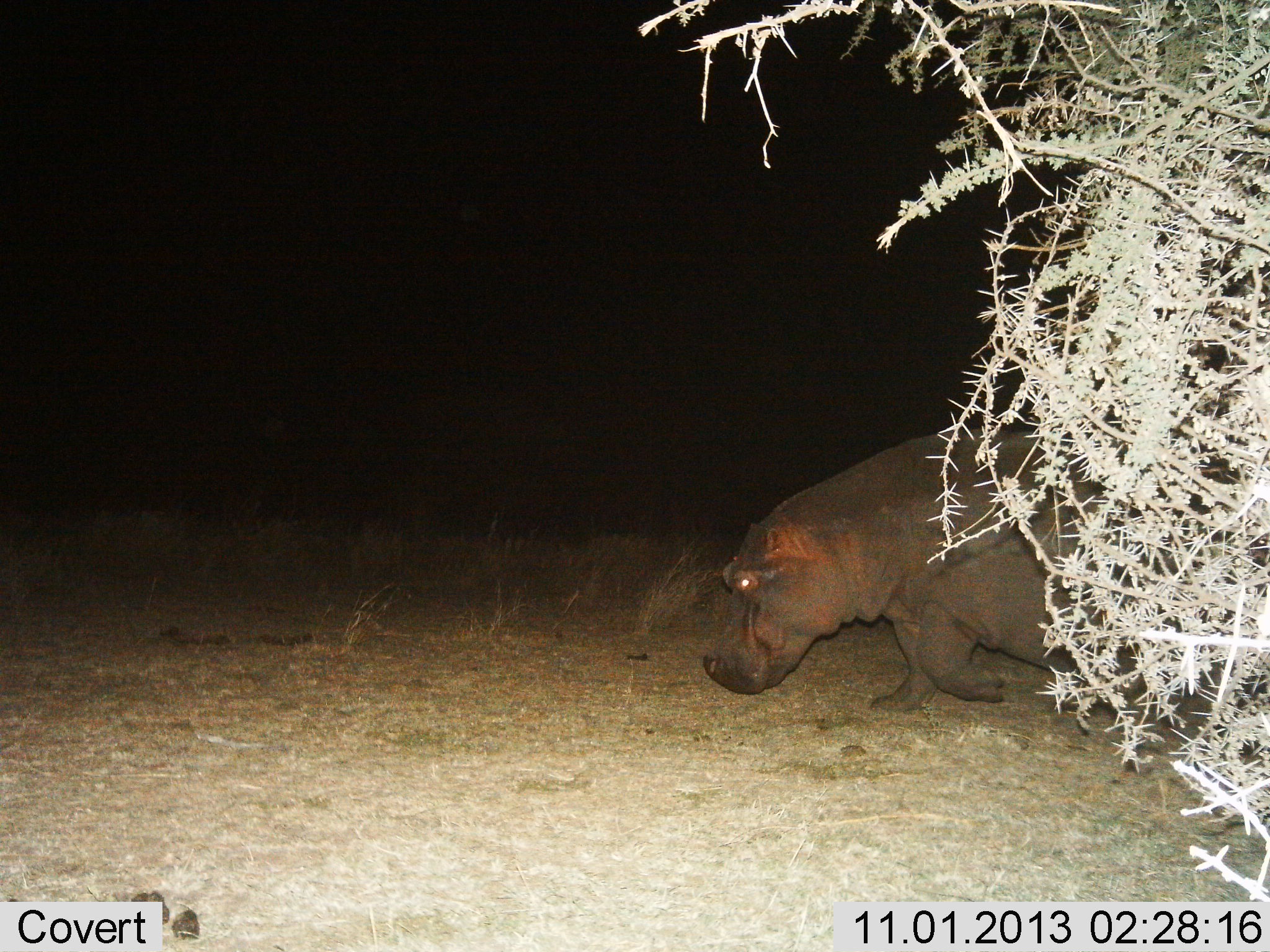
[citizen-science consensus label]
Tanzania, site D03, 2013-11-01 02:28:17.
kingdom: Animalia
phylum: Chordata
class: Mammalia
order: Artiodactyla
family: Hippopotamidae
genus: Hippopotamus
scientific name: Hippopotamus amphibius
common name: hippopotamus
Hippopotamus (Hippopotamus amphibius), count 1. Behavior (volunteer vote fractions): standing 10%, resting 0%, moving 90%, interacting 0%. Young present (vote fraction): 0%. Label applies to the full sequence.